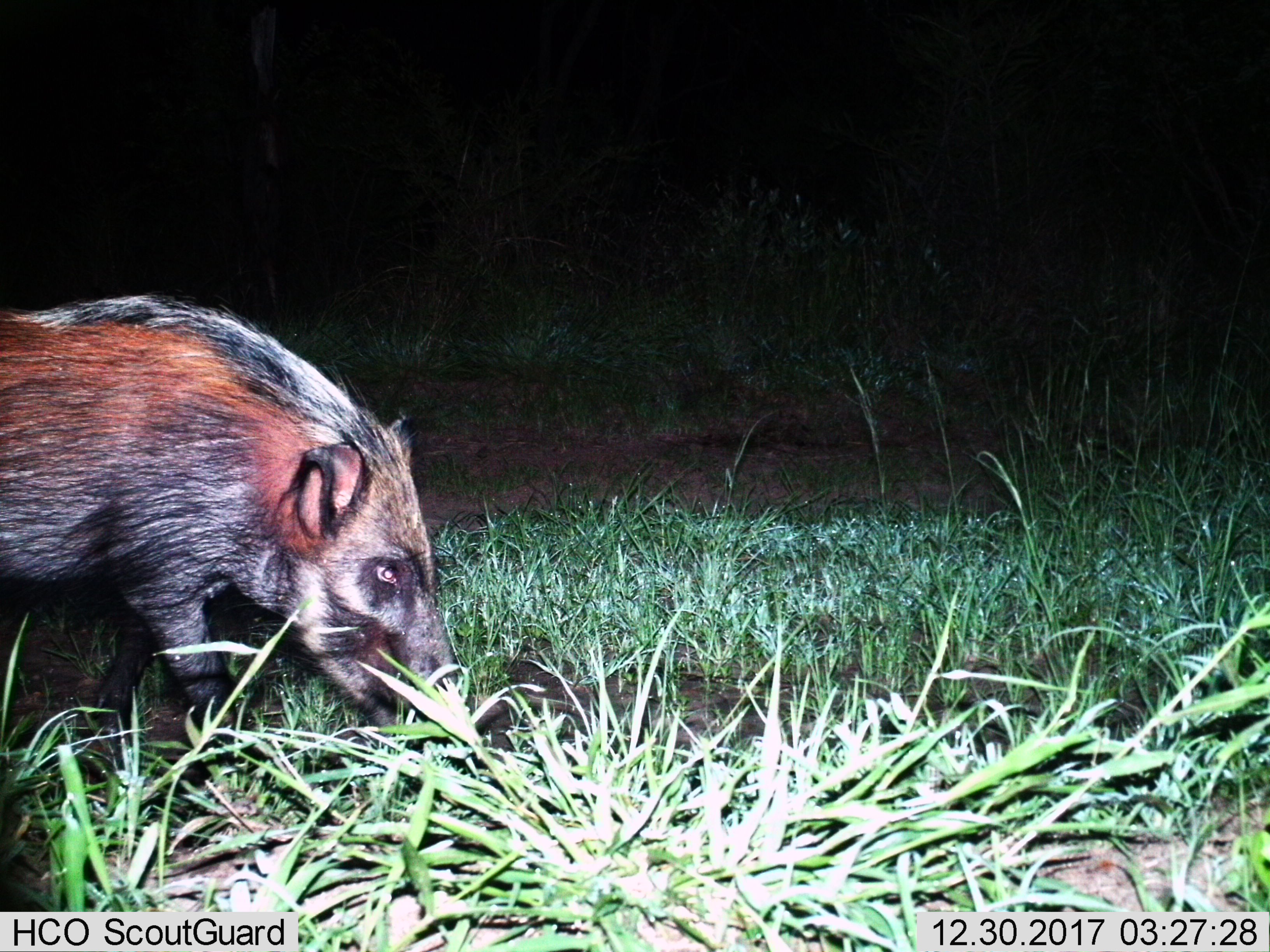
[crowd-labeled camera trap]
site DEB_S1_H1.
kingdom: Animalia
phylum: Chordata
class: Mammalia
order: Artiodactyla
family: Suidae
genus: Potamochoerus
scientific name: Potamochoerus larvatus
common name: bushpig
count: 1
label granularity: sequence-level